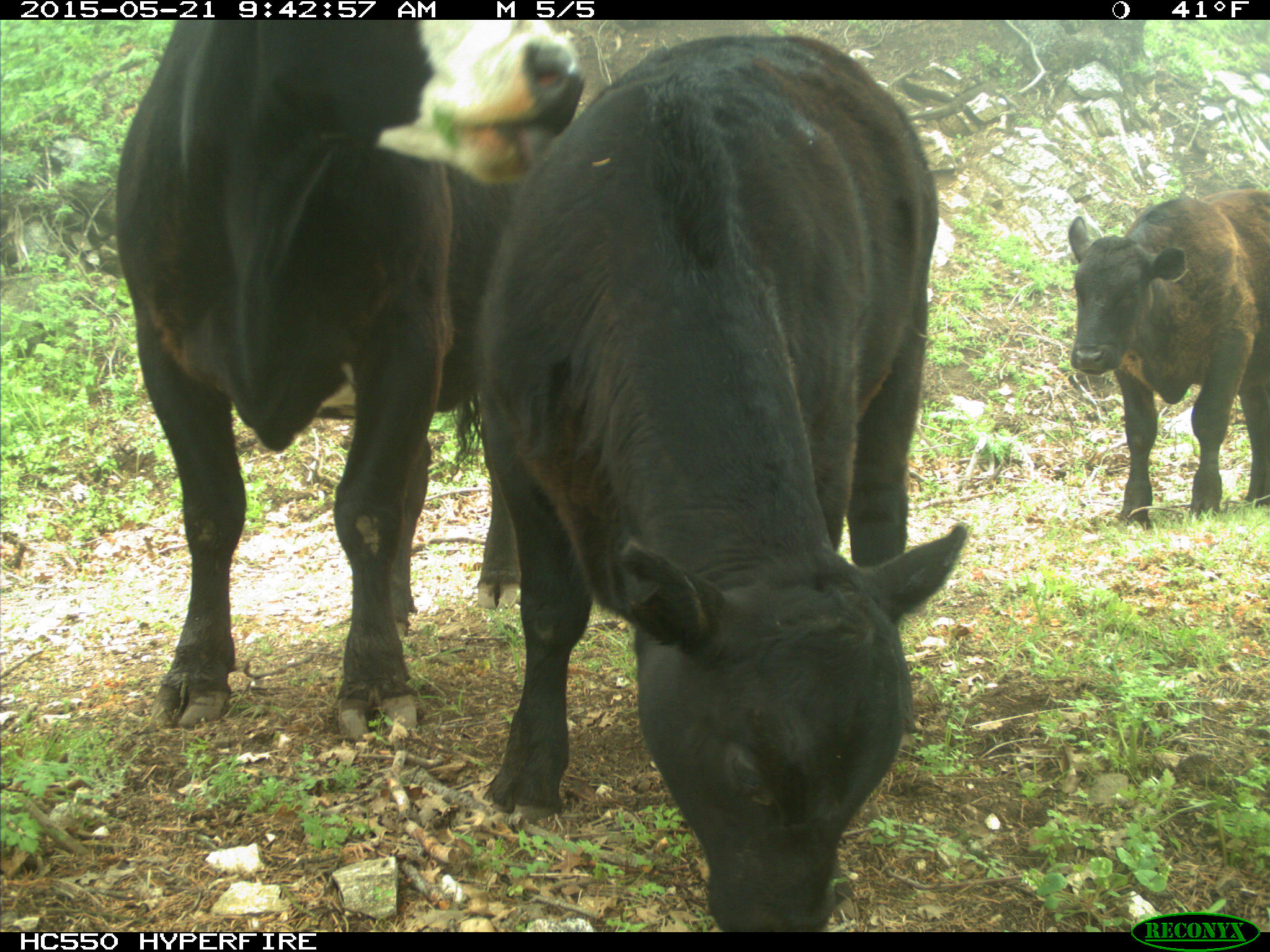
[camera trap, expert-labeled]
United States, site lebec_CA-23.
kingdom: Animalia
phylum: Chordata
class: Mammalia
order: Artiodactyla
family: Bovidae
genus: Bos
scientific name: Bos taurus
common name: domestic cow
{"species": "Bos taurus (domestic cow)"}